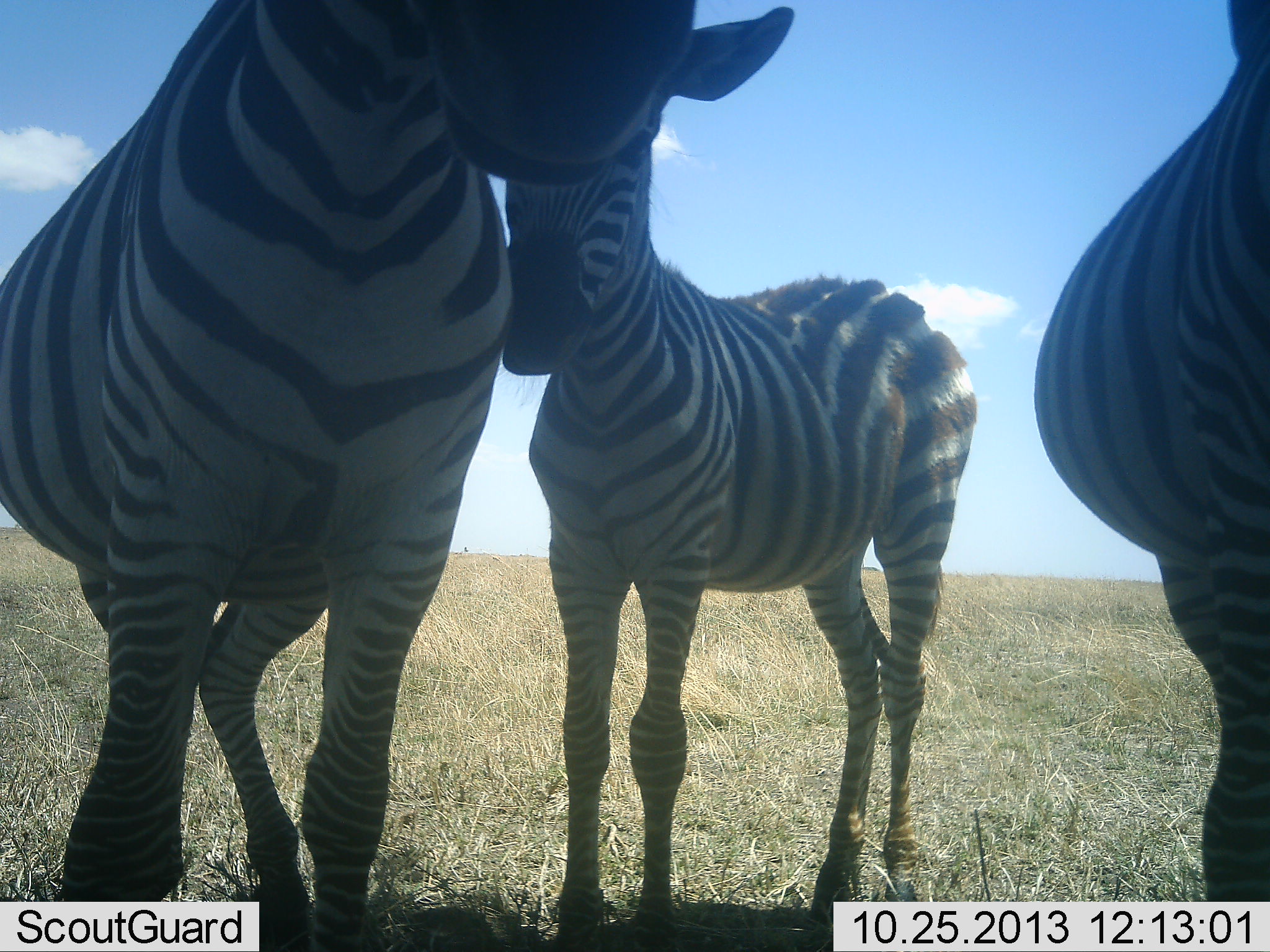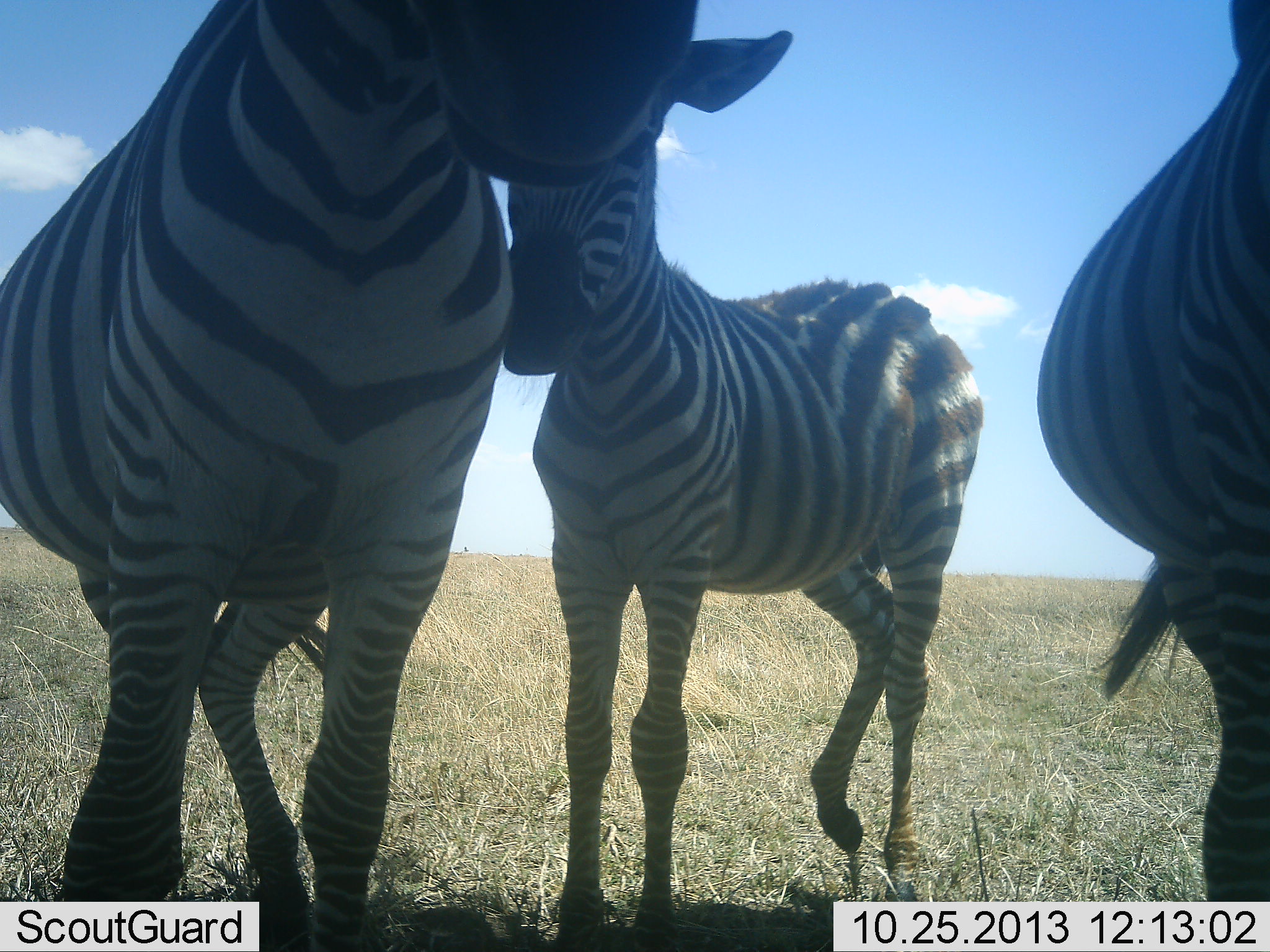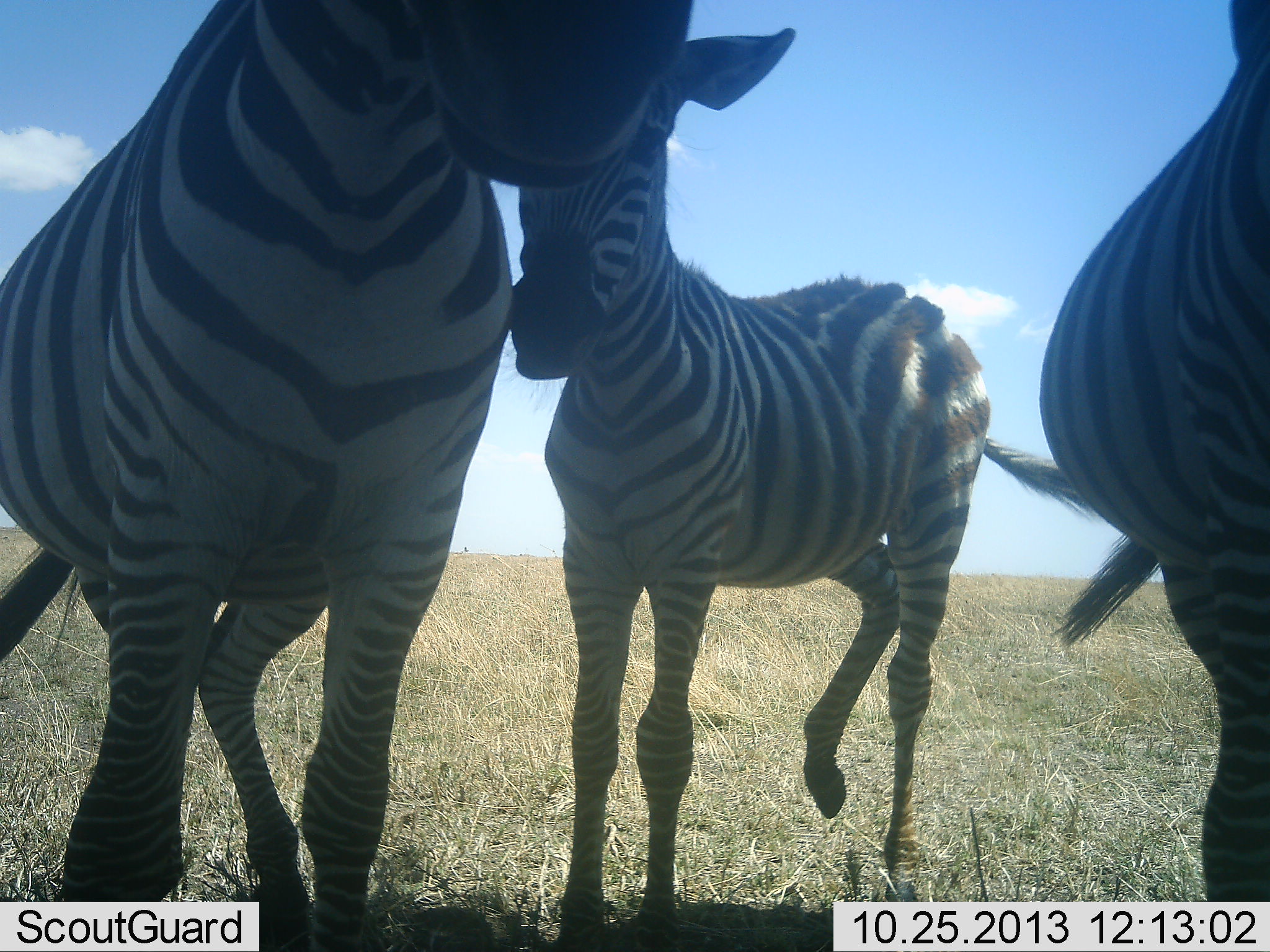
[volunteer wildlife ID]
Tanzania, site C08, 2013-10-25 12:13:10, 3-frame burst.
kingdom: Animalia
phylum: Chordata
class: Mammalia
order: Perissodactyla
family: Equidae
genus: Equus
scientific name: Equus quagga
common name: plains zebra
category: zebra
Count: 3.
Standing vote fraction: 92%.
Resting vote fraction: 6%.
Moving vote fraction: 3%.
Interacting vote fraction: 19%.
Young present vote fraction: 47%.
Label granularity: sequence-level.